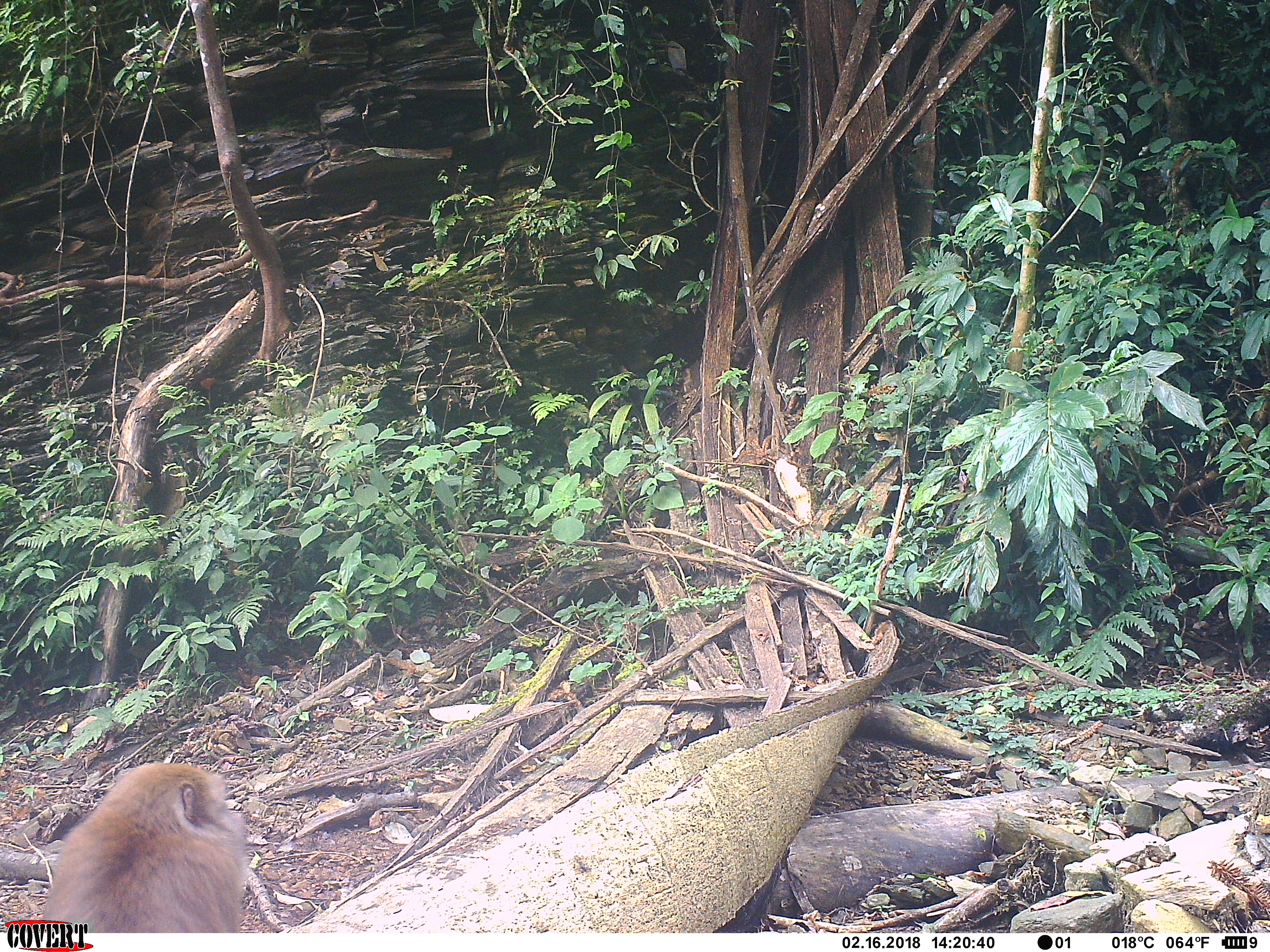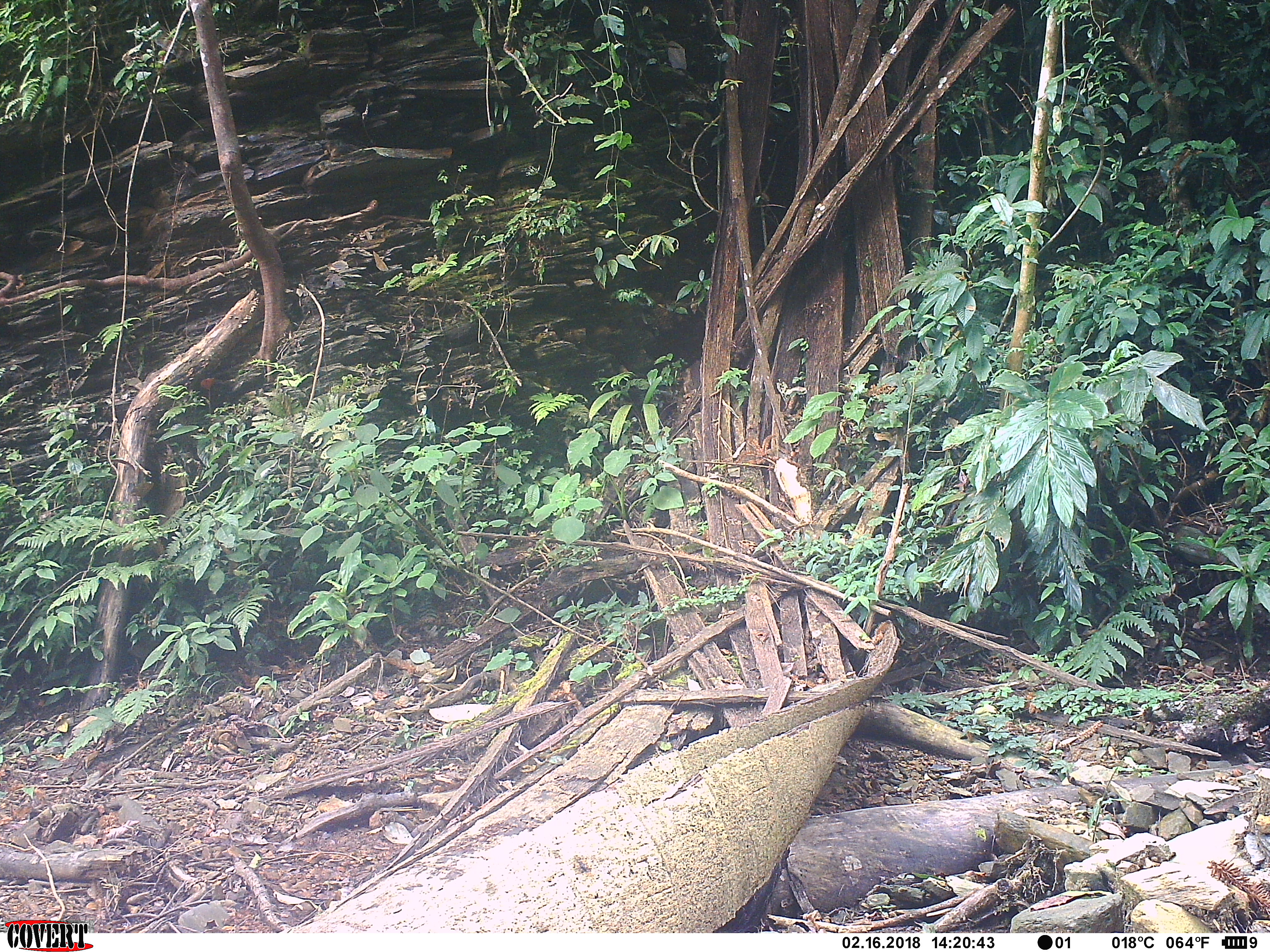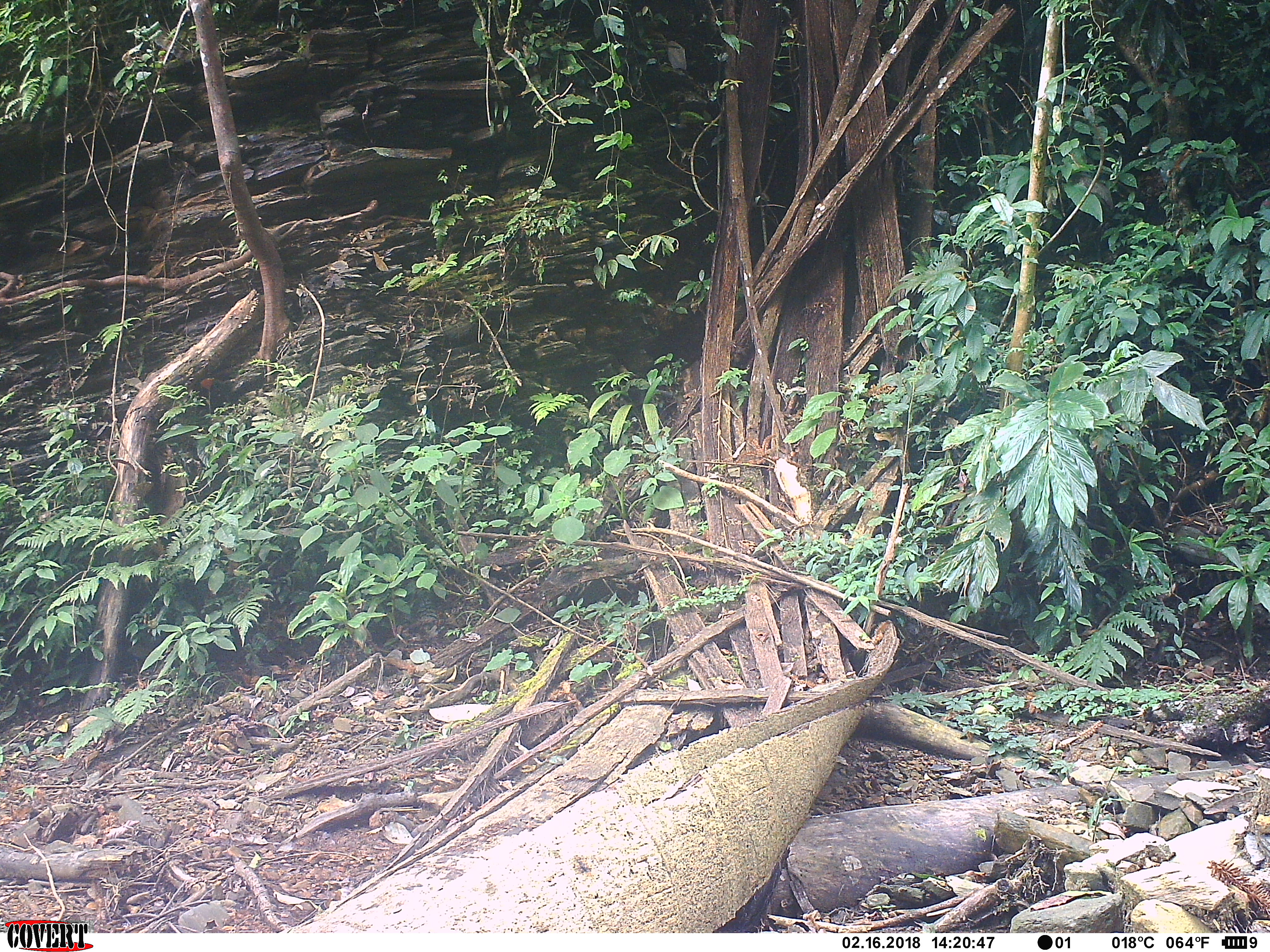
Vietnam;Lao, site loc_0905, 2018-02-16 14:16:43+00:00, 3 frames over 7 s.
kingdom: Animalia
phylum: Chordata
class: Mammalia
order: Primates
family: Cercopithecidae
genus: Macaca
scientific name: Macaca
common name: macaque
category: macaque not stump tailed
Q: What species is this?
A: Macaque not stump tailed (macaque) (Macaca).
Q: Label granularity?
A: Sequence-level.